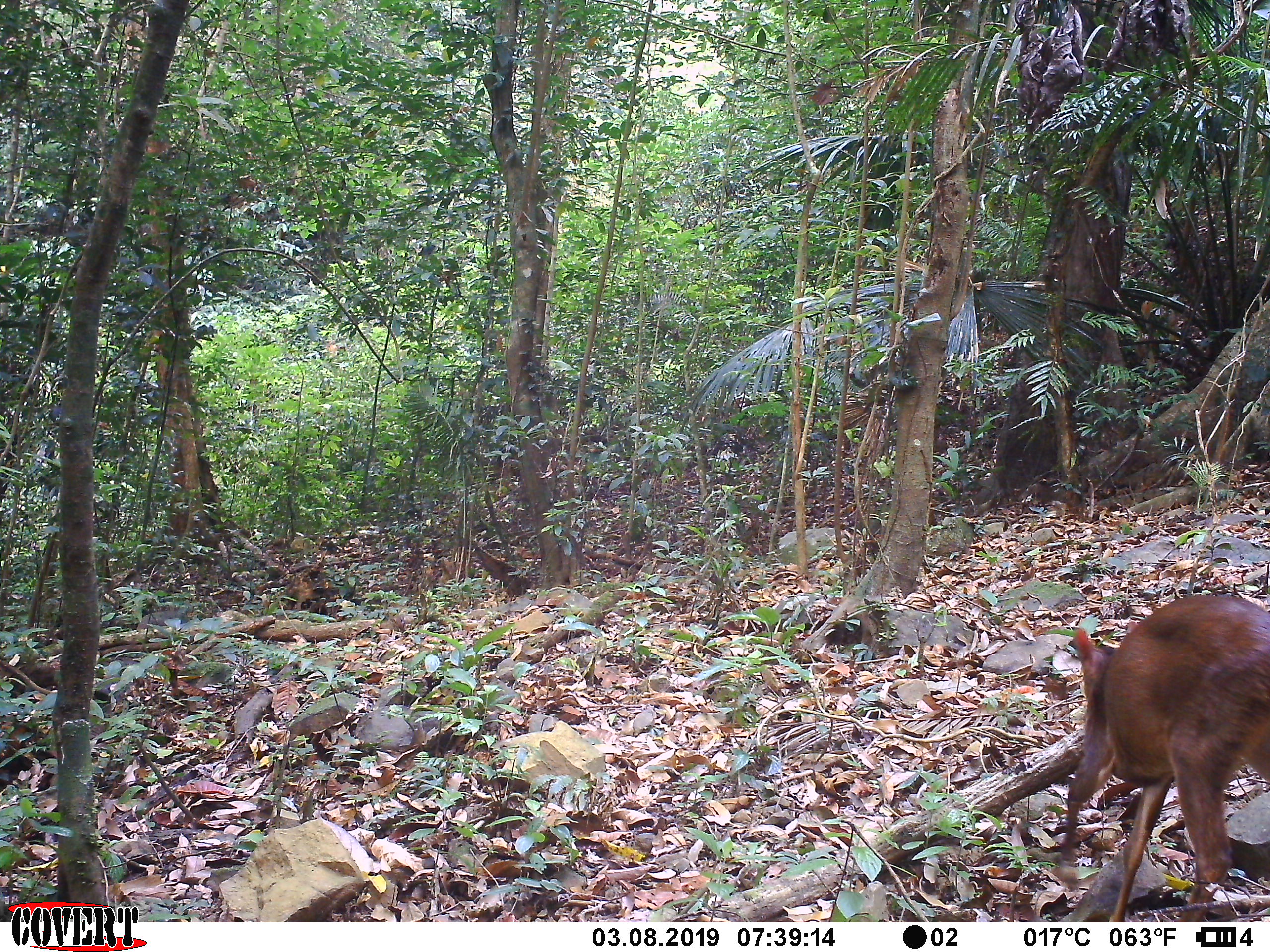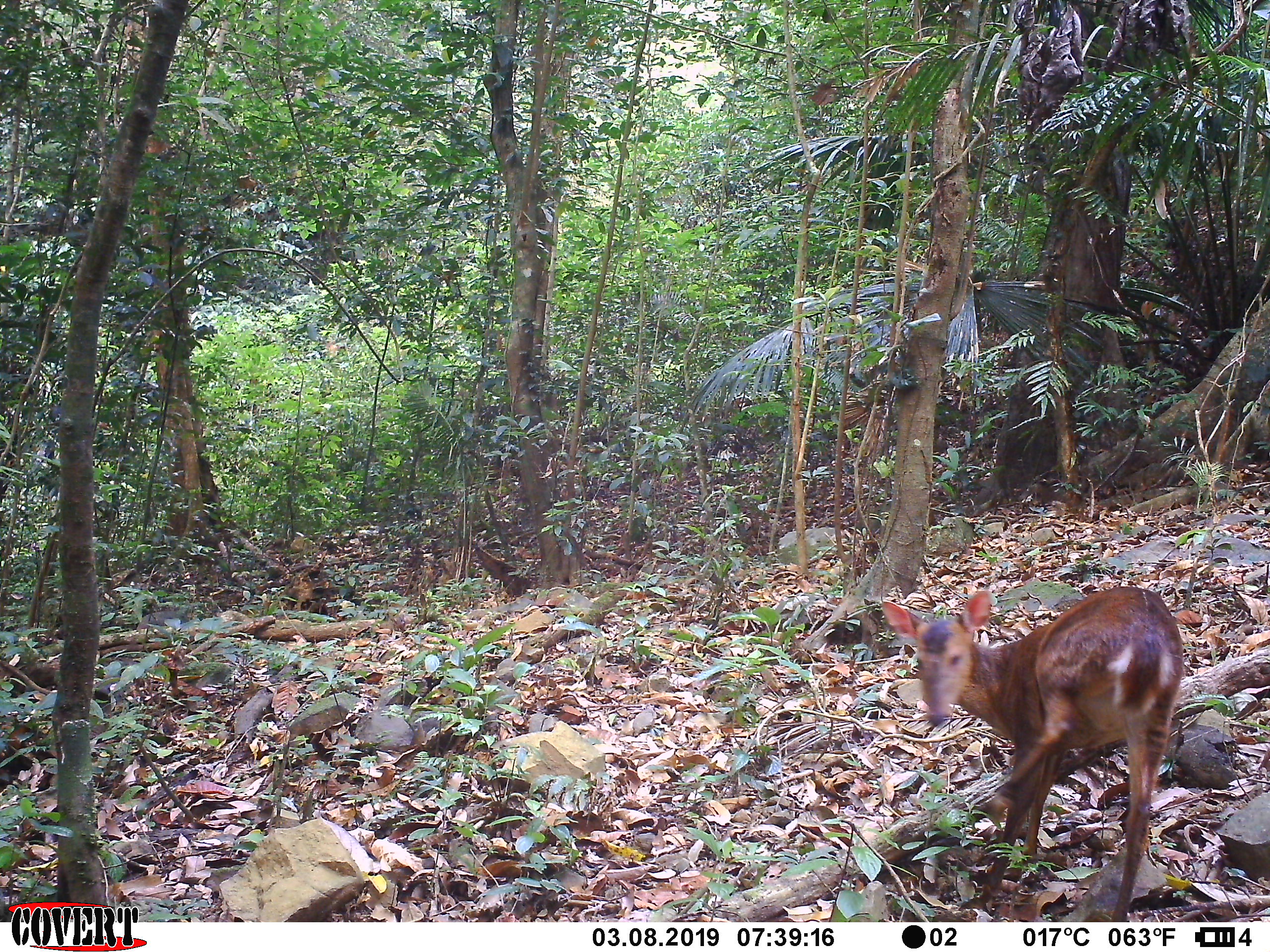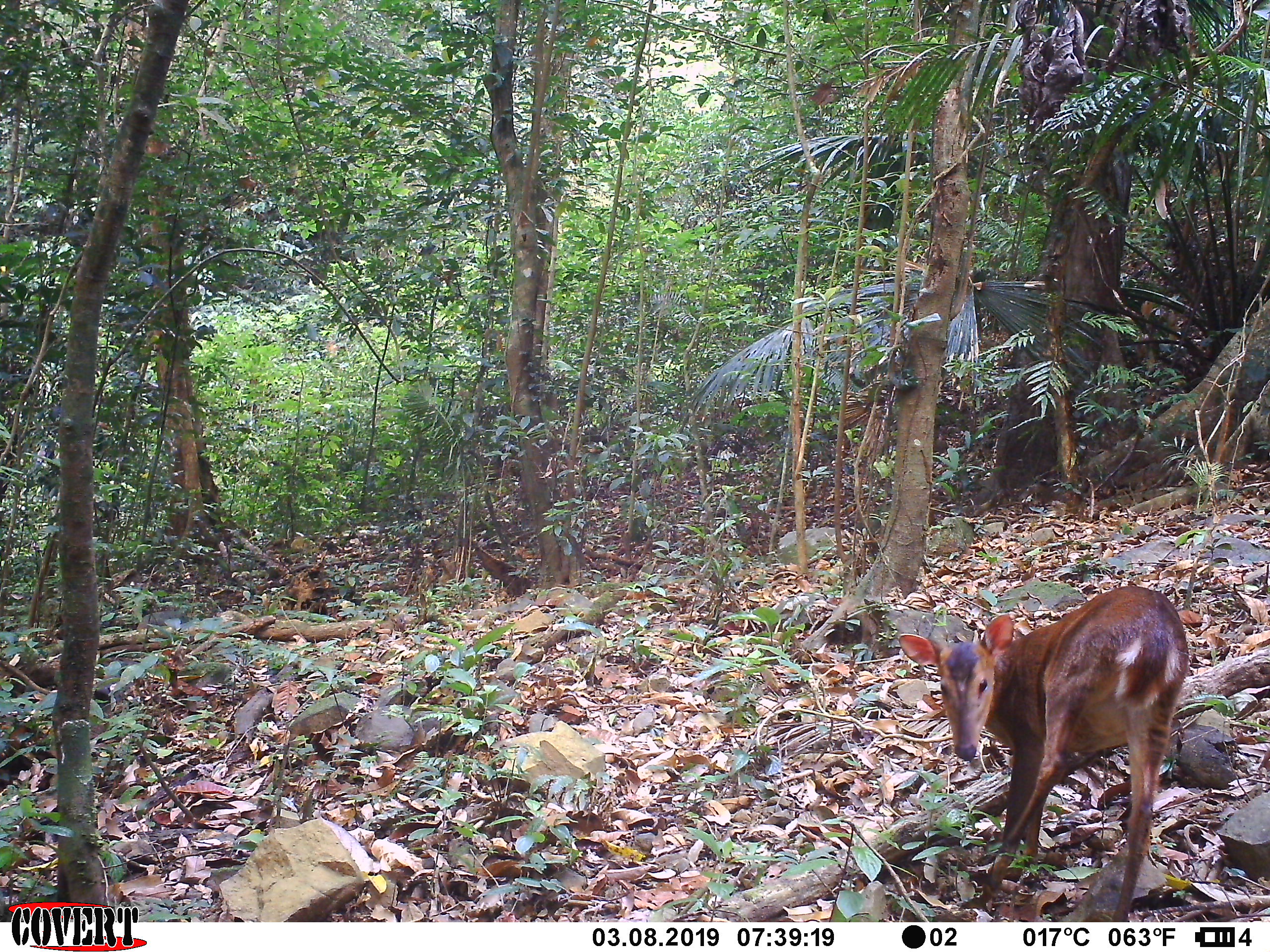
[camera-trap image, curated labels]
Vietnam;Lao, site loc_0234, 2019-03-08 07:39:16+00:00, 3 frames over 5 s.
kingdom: Animalia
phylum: Chordata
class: Mammalia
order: Artiodactyla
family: Cervidae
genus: Muntiacus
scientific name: Muntiacus vuquangensis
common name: large-antlered muntjac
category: large antlered muntjac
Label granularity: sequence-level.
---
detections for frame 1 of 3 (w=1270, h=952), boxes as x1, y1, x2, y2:
large antlered muntjac: 1060, 592, 1270, 921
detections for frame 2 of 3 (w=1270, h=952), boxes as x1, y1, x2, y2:
large antlered muntjac: 878, 585, 1188, 909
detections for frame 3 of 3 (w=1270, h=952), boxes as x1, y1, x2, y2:
large antlered muntjac: 895, 584, 1190, 922